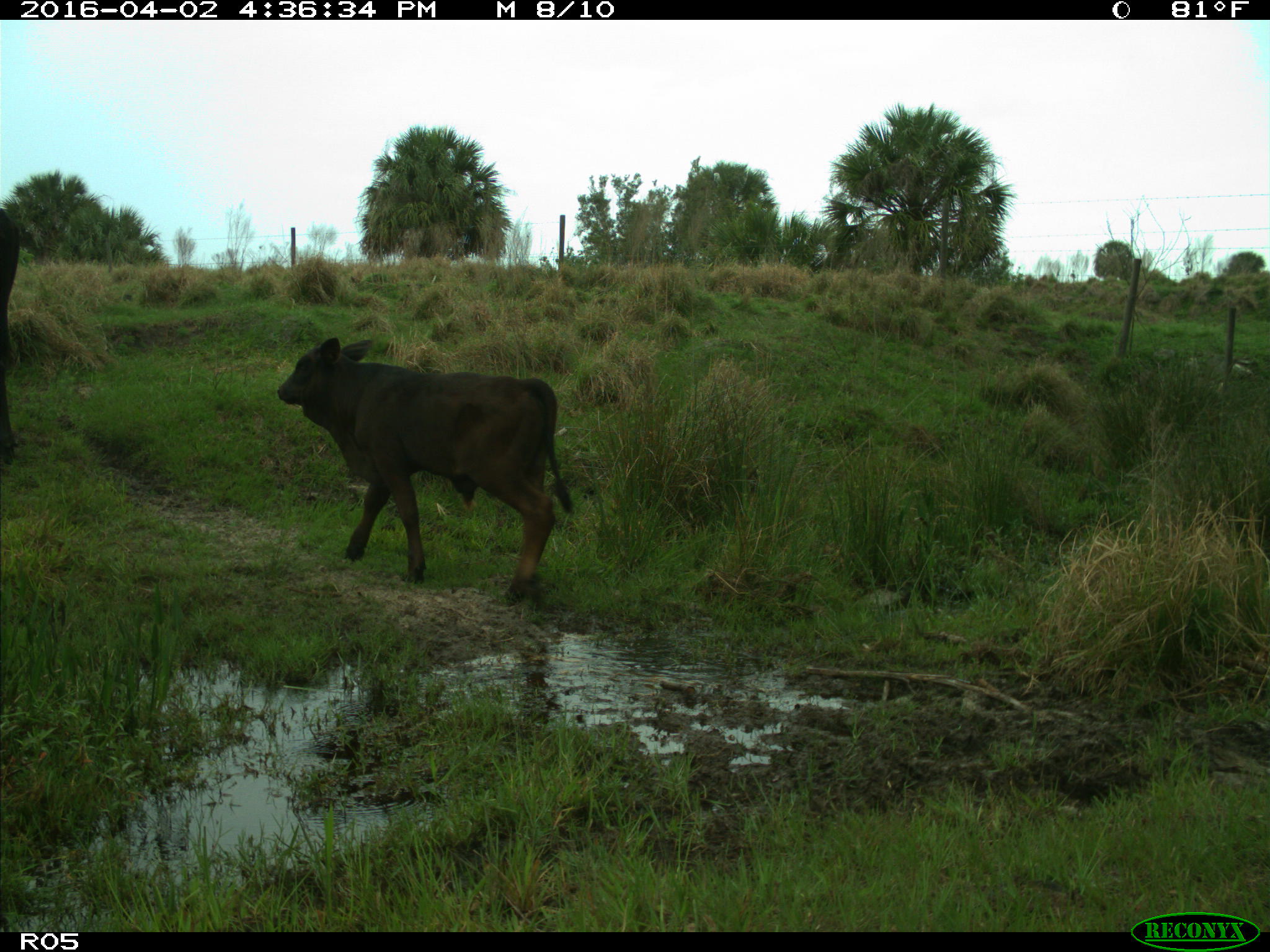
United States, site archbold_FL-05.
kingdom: Animalia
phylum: Chordata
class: Mammalia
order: Artiodactyla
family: Bovidae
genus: Bos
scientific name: Bos taurus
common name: domestic cow